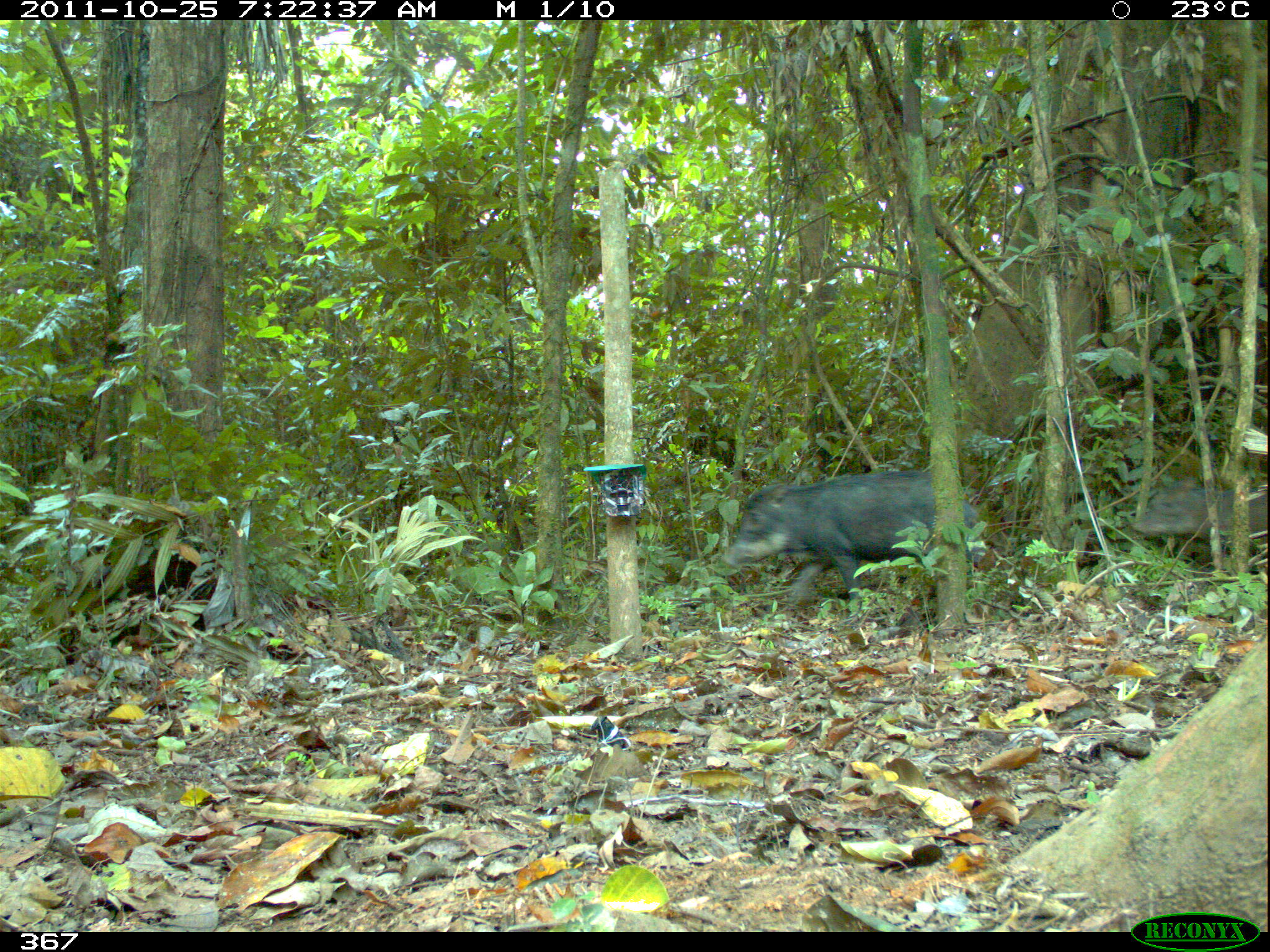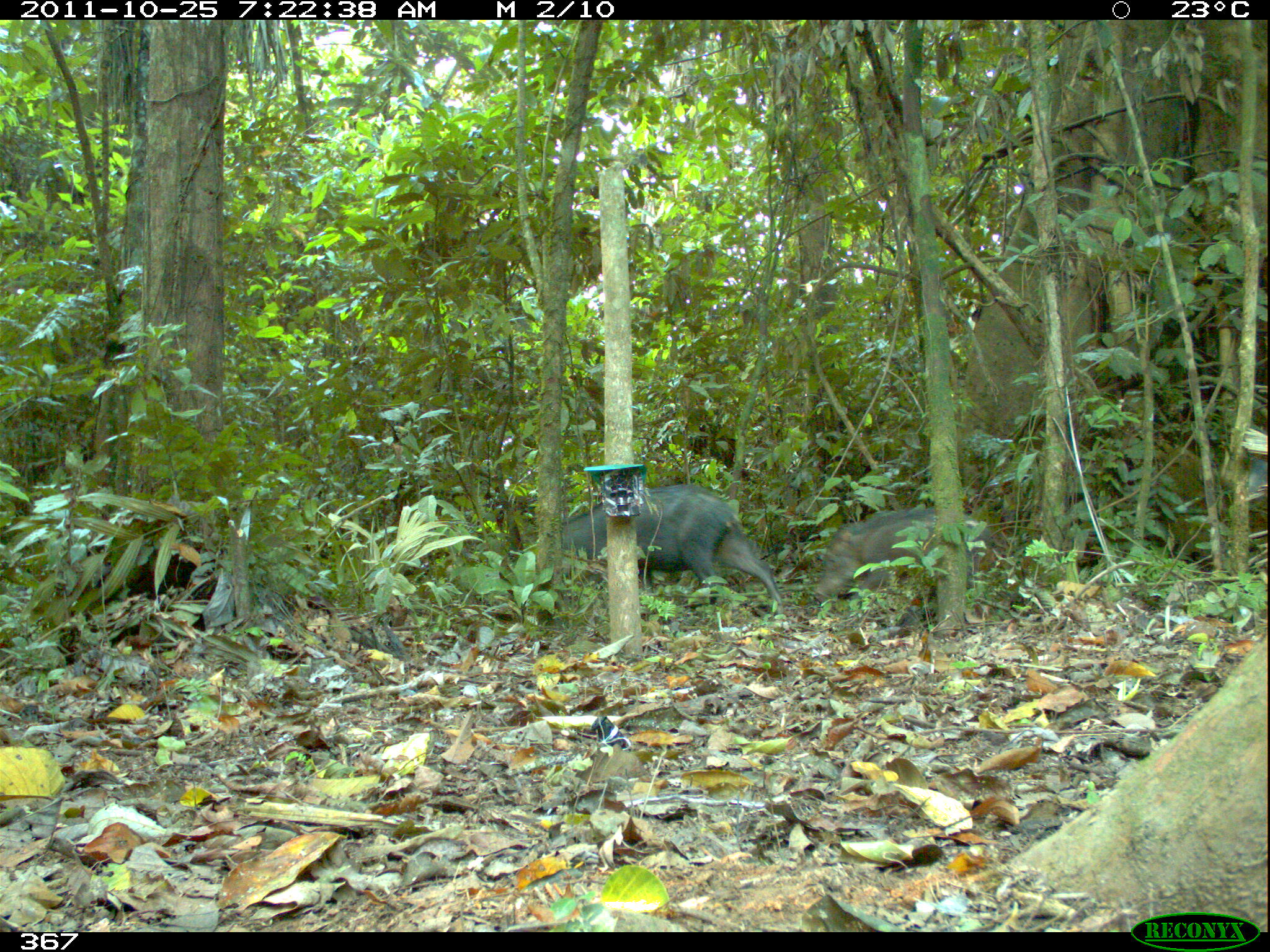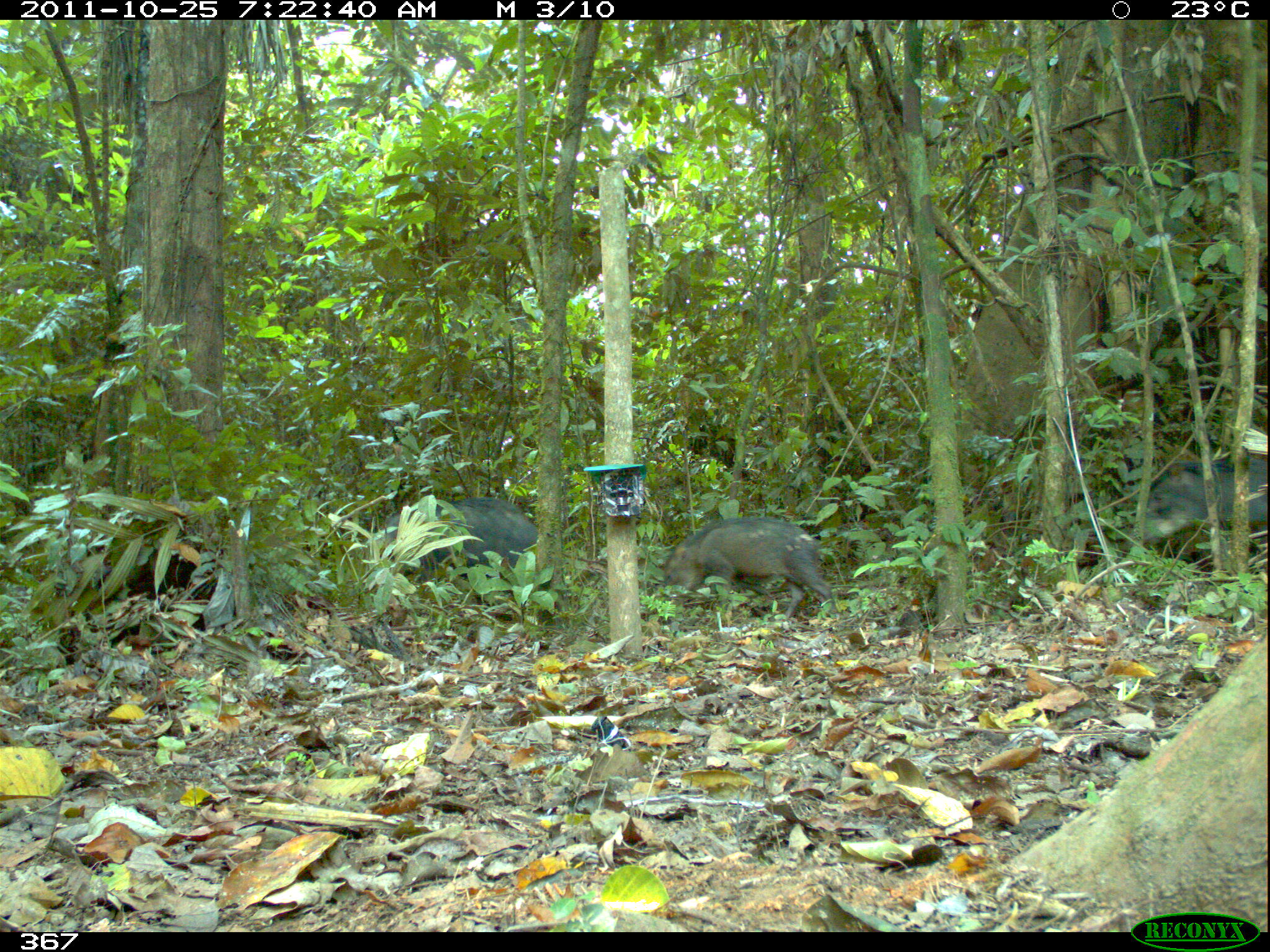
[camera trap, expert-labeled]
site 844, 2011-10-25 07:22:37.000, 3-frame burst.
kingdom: Animalia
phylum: Chordata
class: Mammalia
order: Artiodactyla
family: Tayassuidae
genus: Tayassu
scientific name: Tayassu pecari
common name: white-lipped peccary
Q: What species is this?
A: Tayassu pecari (white-lipped peccary).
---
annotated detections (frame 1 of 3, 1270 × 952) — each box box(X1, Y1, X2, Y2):
tayassu pecari: box(720, 469, 985, 623); box(1128, 476, 1267, 559)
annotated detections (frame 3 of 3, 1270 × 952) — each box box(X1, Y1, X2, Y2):
tayassu pecari: box(662, 515, 838, 620); box(378, 496, 539, 583); box(1143, 456, 1268, 544)